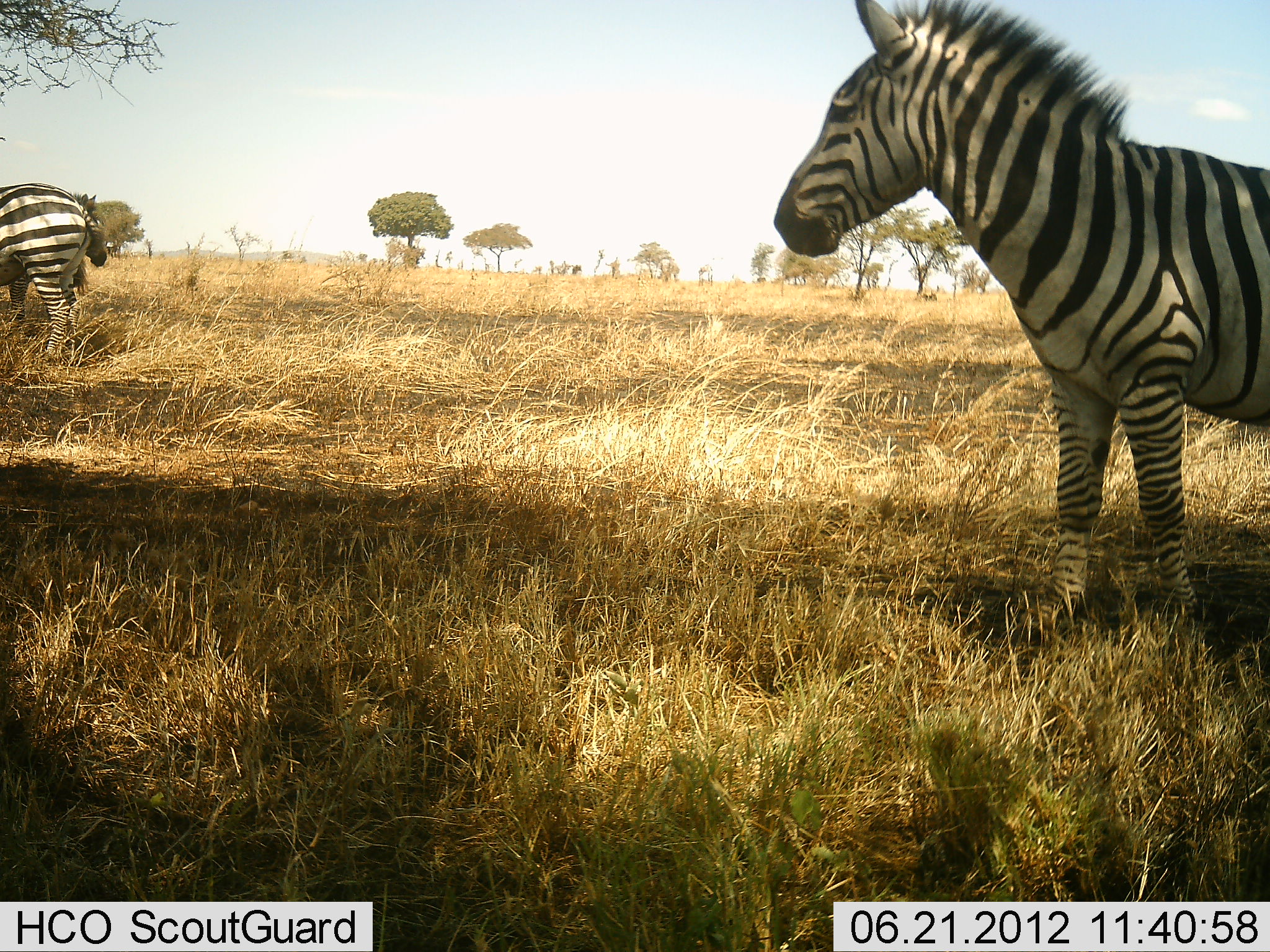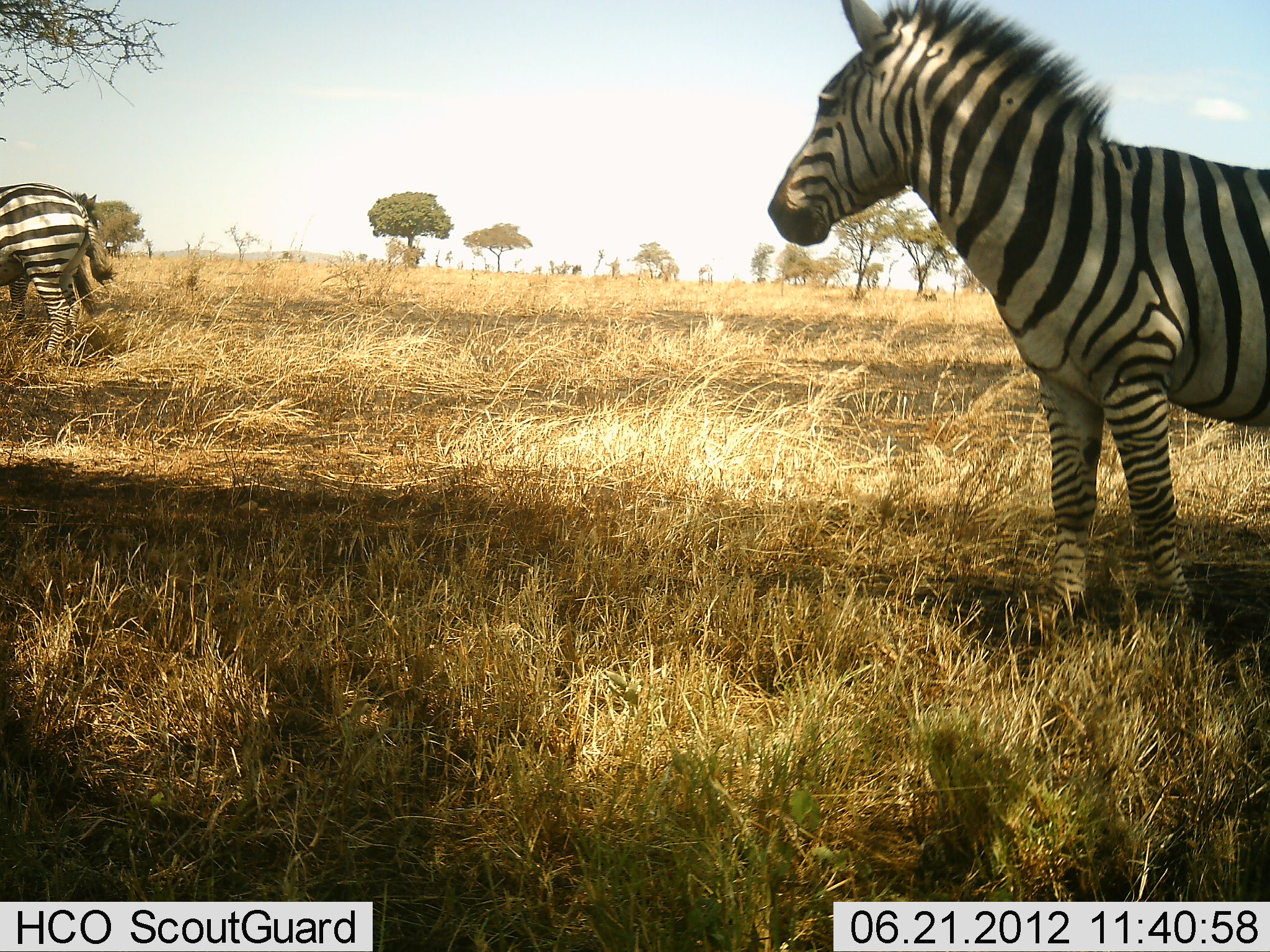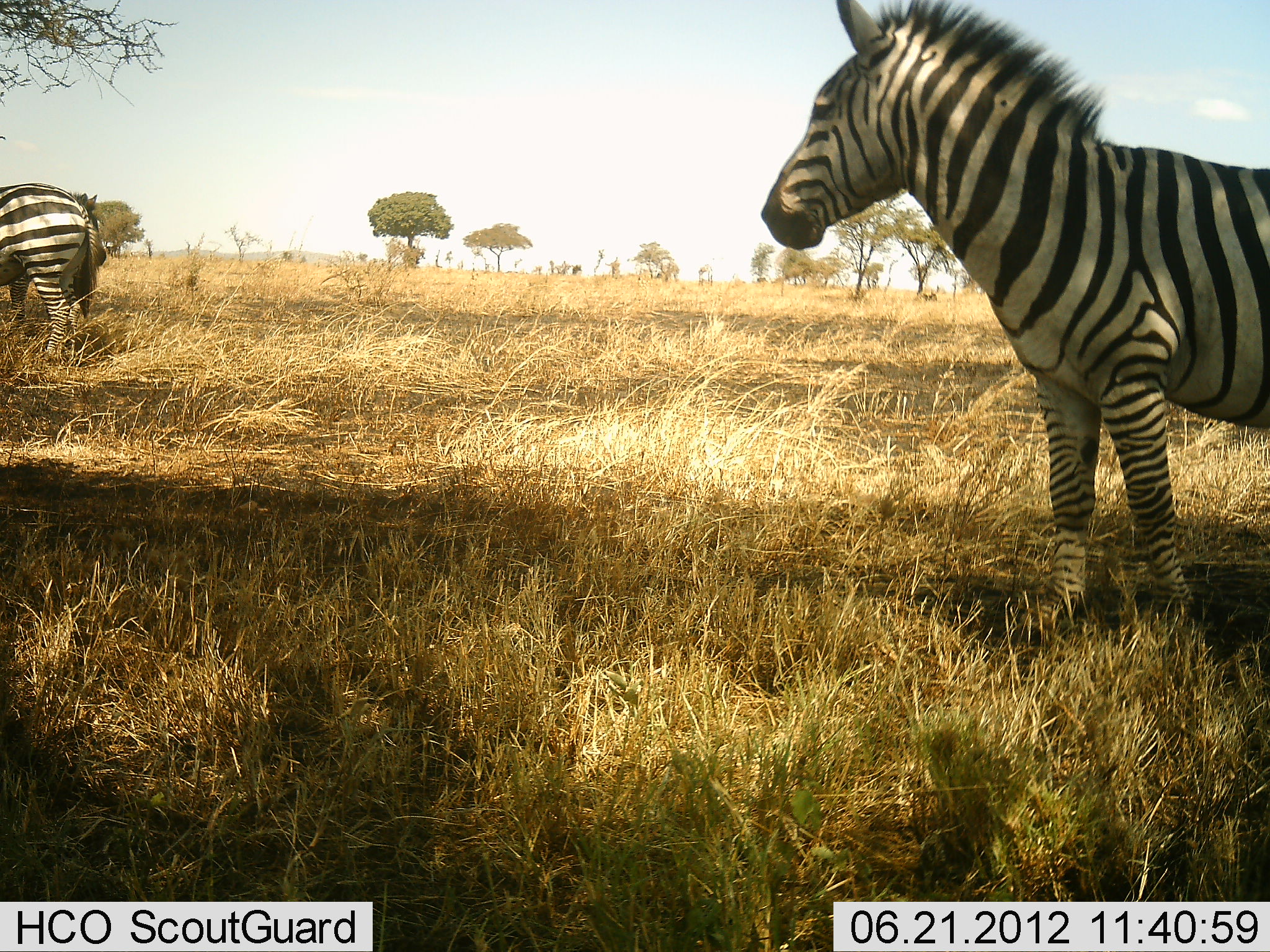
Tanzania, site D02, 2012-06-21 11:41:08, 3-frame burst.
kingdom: Animalia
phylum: Chordata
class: Mammalia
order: Perissodactyla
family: Equidae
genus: Equus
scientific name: Equus quagga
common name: plains zebra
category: zebra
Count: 3.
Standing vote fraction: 100%.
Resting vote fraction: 0%.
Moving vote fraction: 0%.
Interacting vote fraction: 0%.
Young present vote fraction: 0%.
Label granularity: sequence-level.